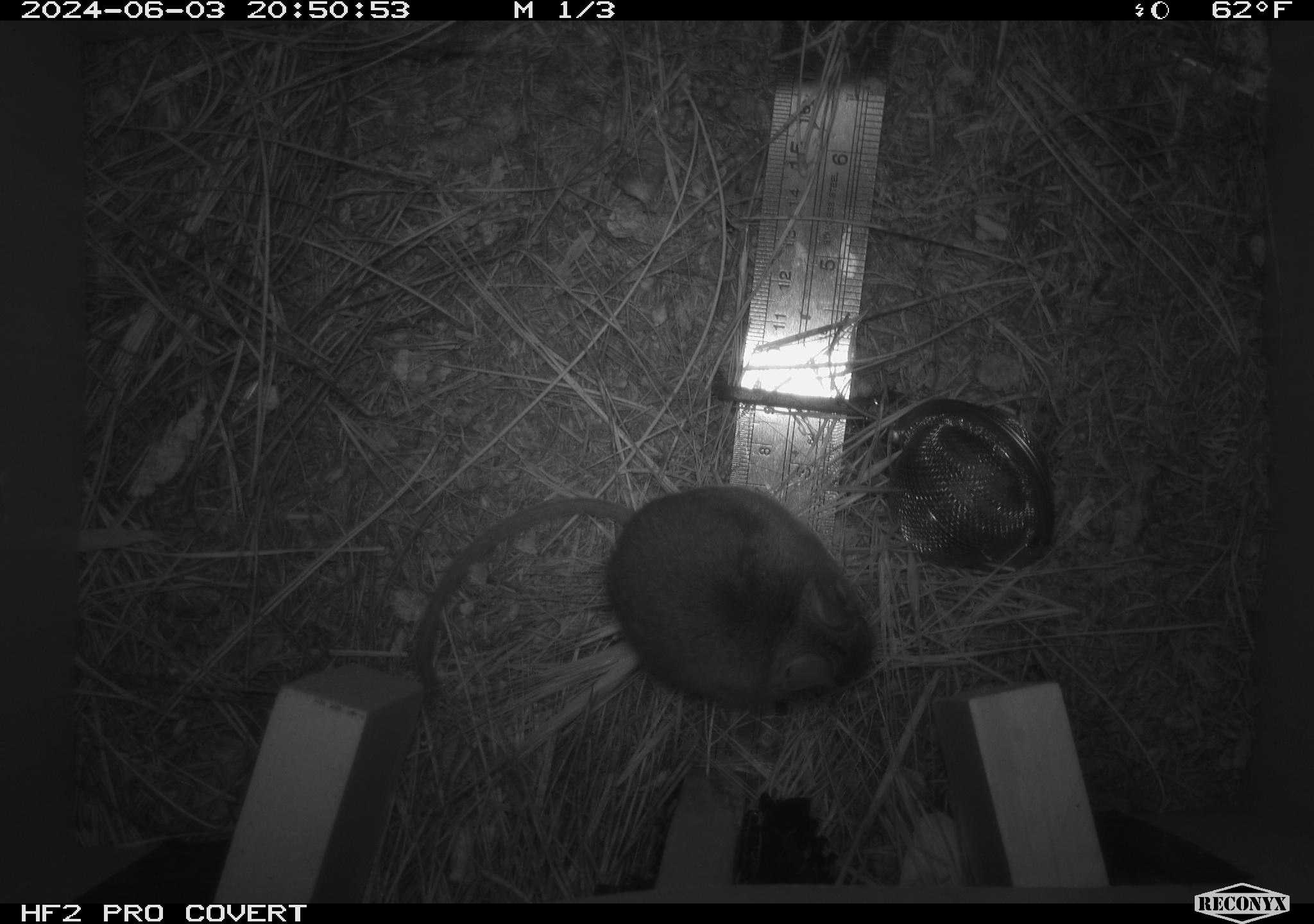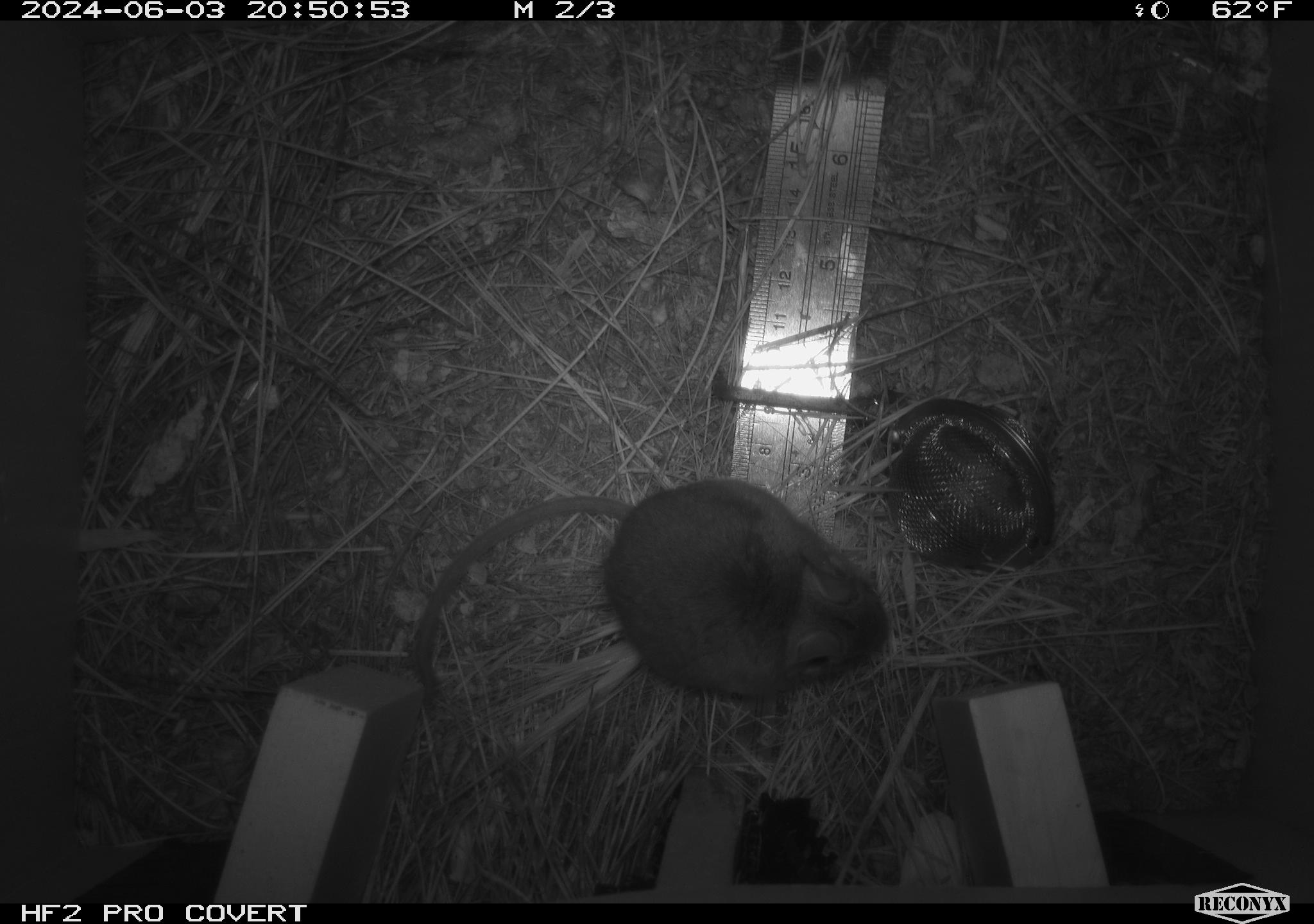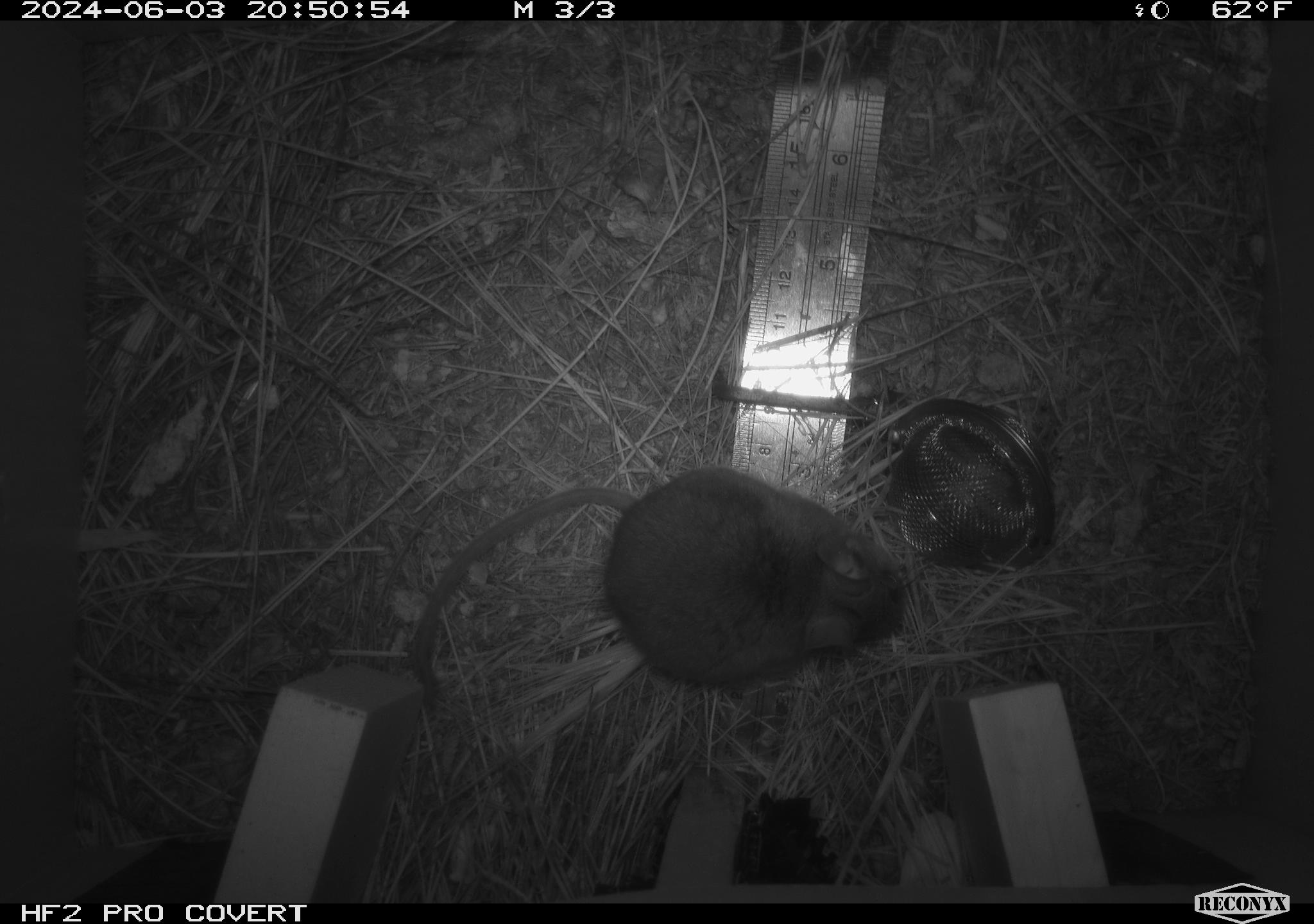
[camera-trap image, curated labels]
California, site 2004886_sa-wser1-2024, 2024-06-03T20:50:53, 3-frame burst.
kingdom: Animalia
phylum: Chordata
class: Mammalia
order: Rodentia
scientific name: Rodentia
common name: mouse species